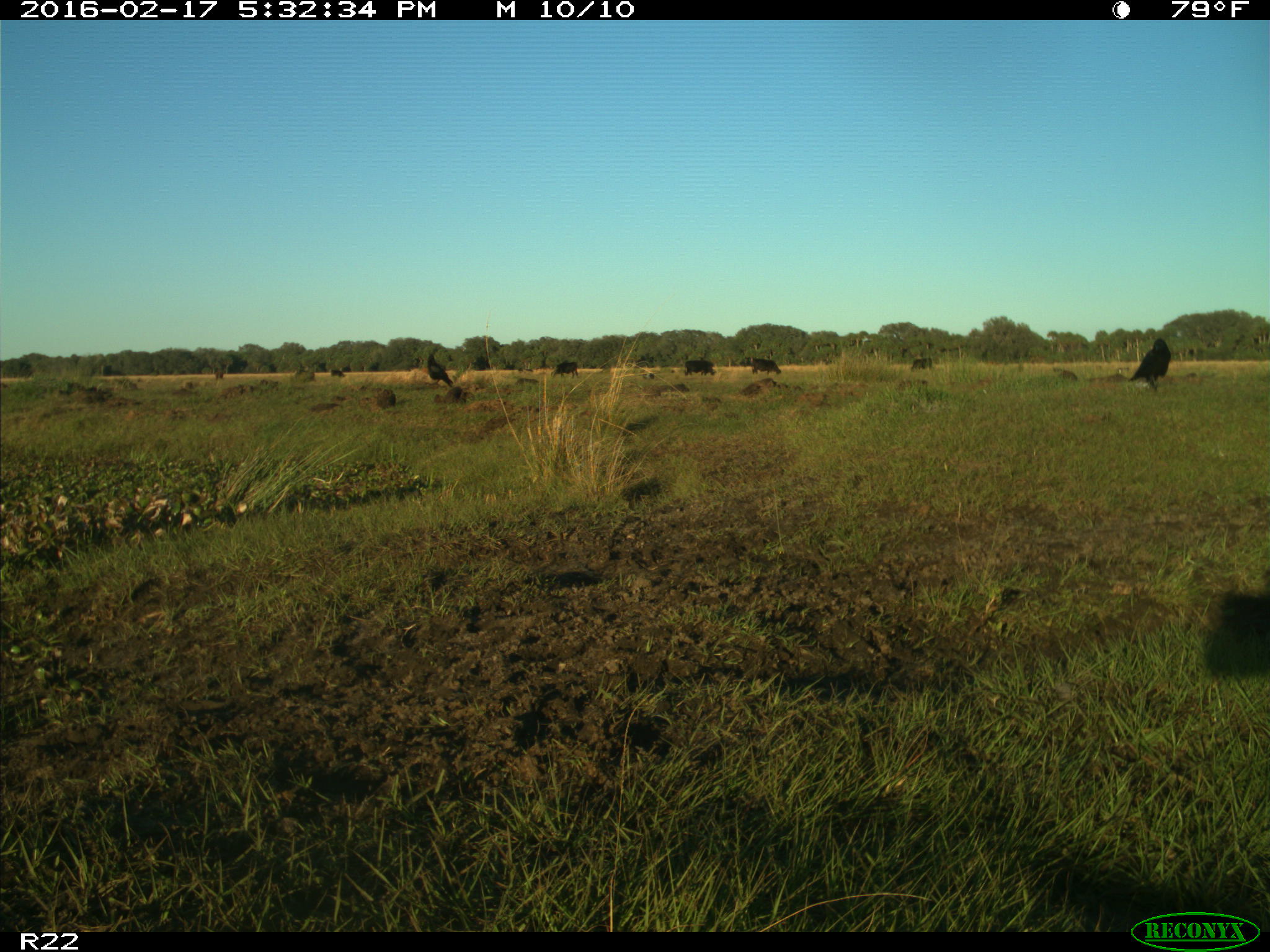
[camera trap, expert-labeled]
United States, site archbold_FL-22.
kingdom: Animalia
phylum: Chordata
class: Mammalia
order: Artiodactyla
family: Bovidae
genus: Bos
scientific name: Bos taurus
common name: domestic cow